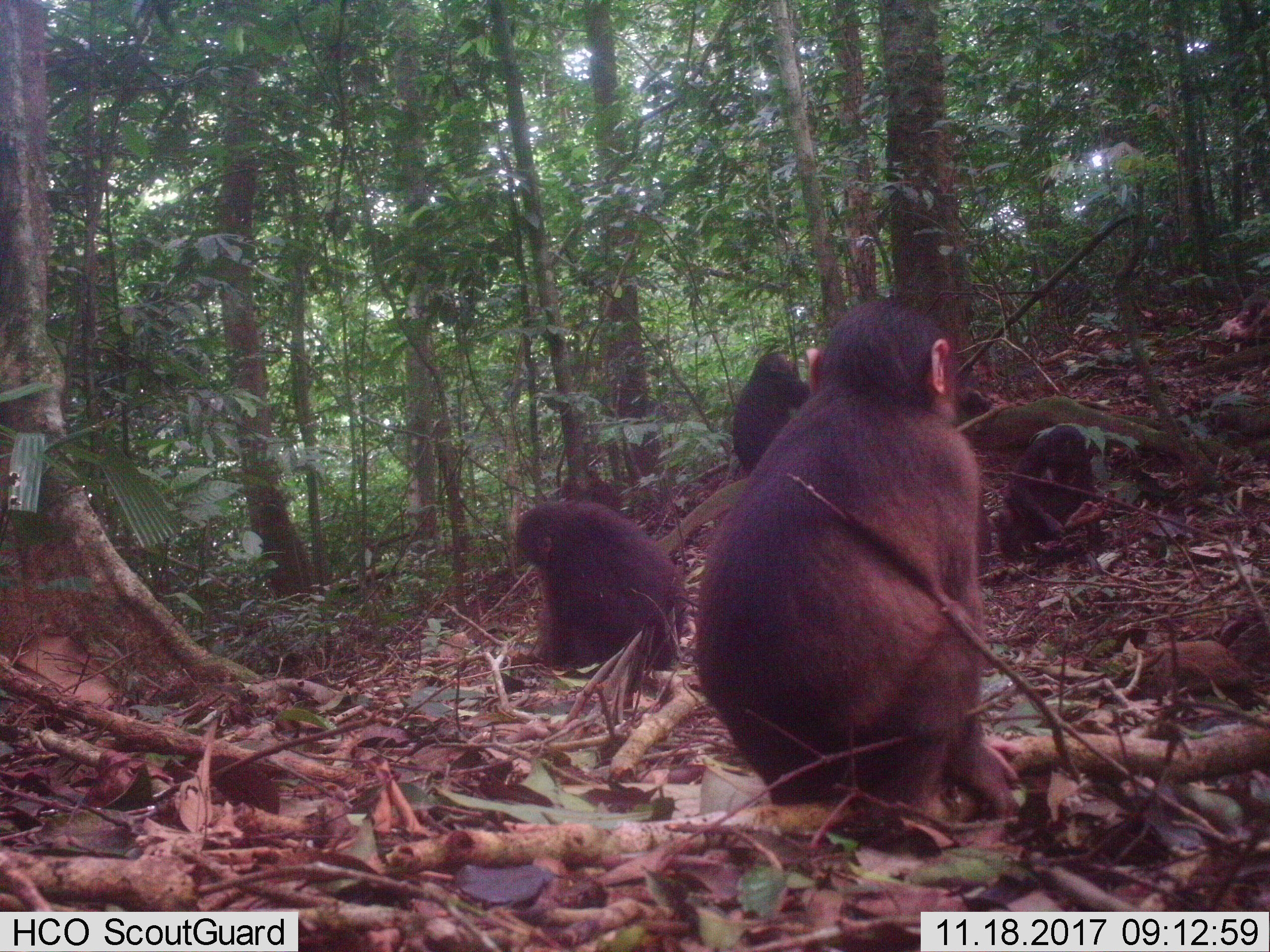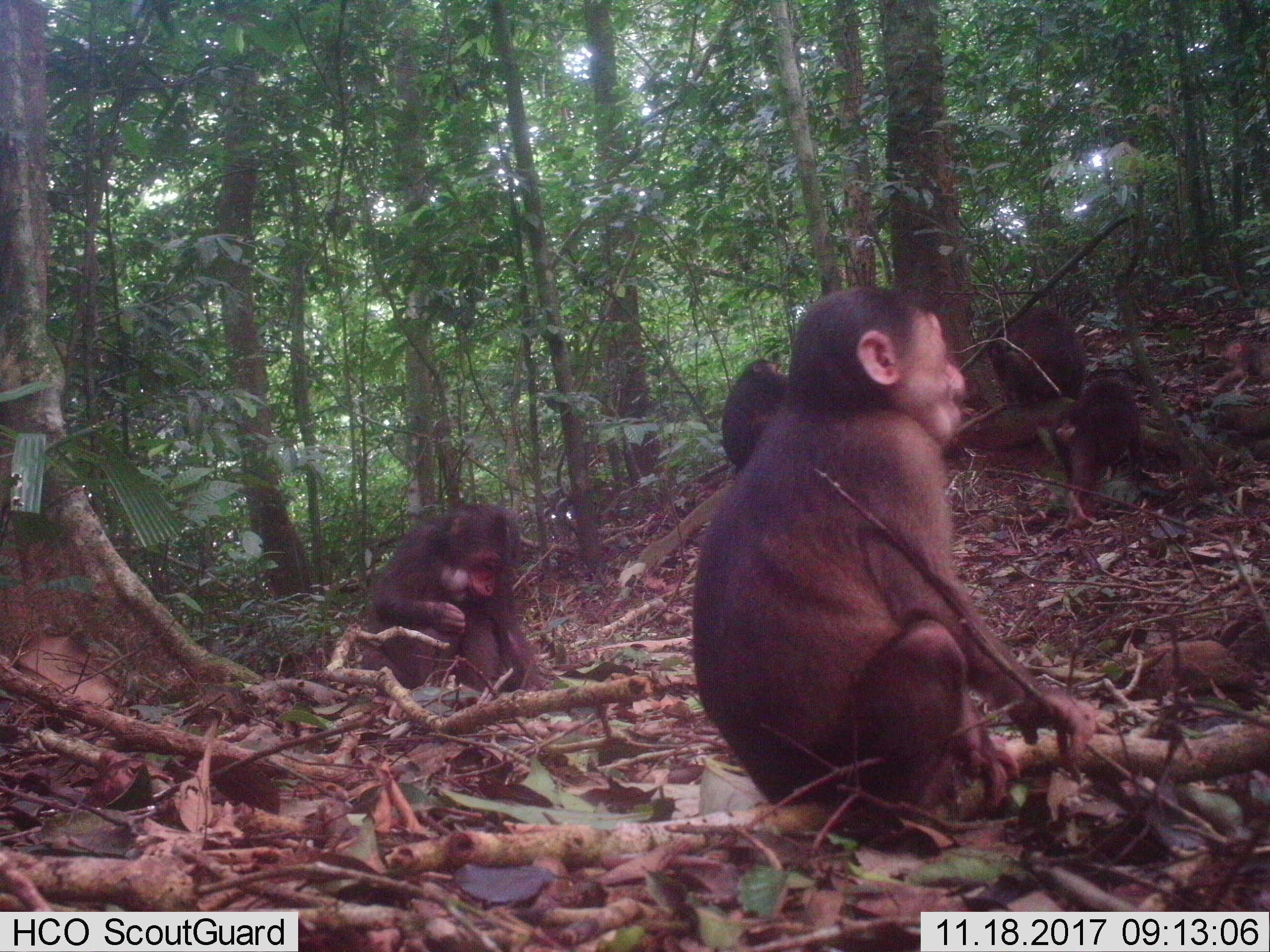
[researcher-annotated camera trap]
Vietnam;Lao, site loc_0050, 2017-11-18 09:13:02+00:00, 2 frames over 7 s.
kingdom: Animalia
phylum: Chordata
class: Mammalia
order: Primates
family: Cercopithecidae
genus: Macaca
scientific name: Macaca arctoides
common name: stump-tailed macaque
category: stump tailed macaque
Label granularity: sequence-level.